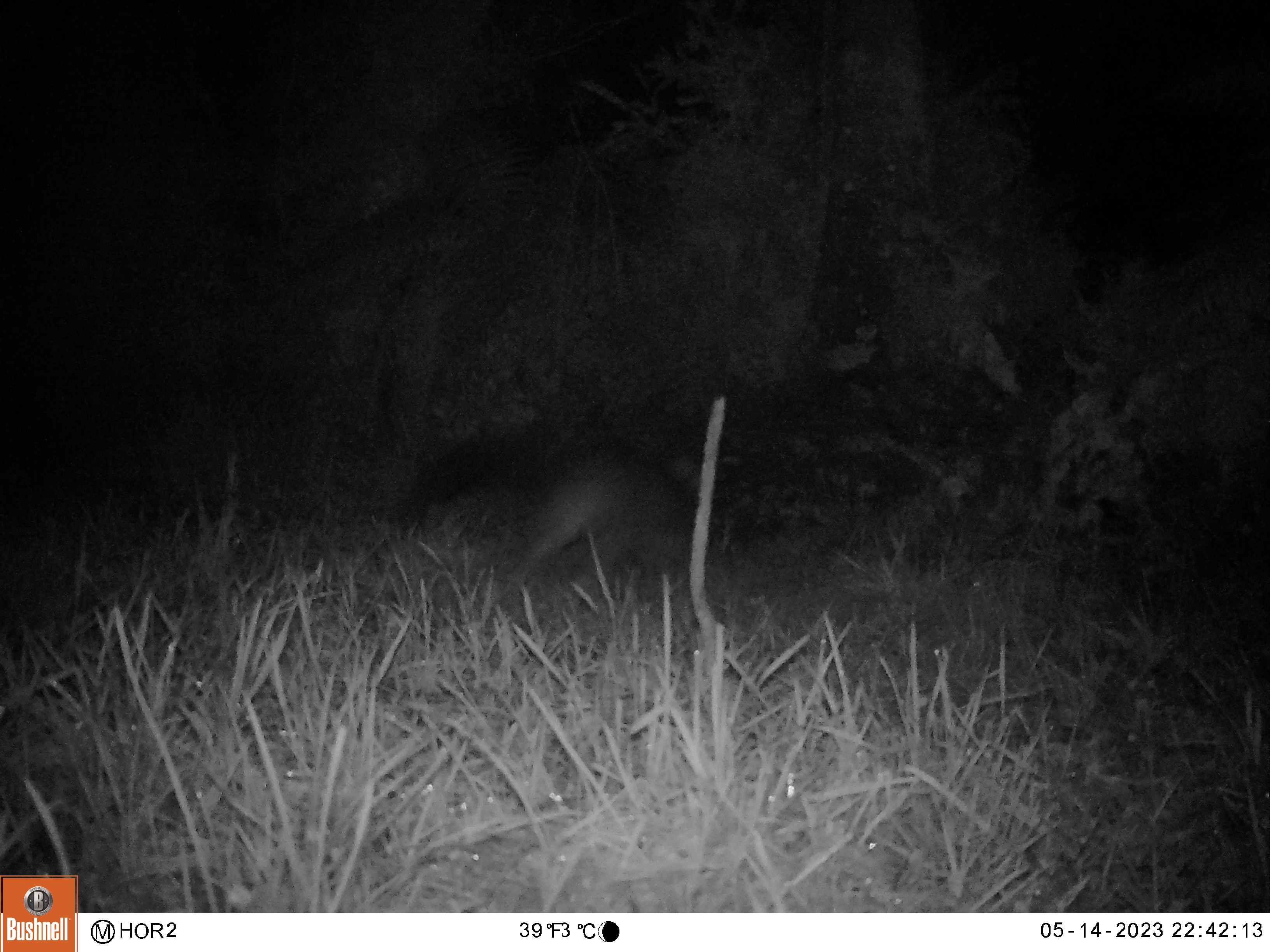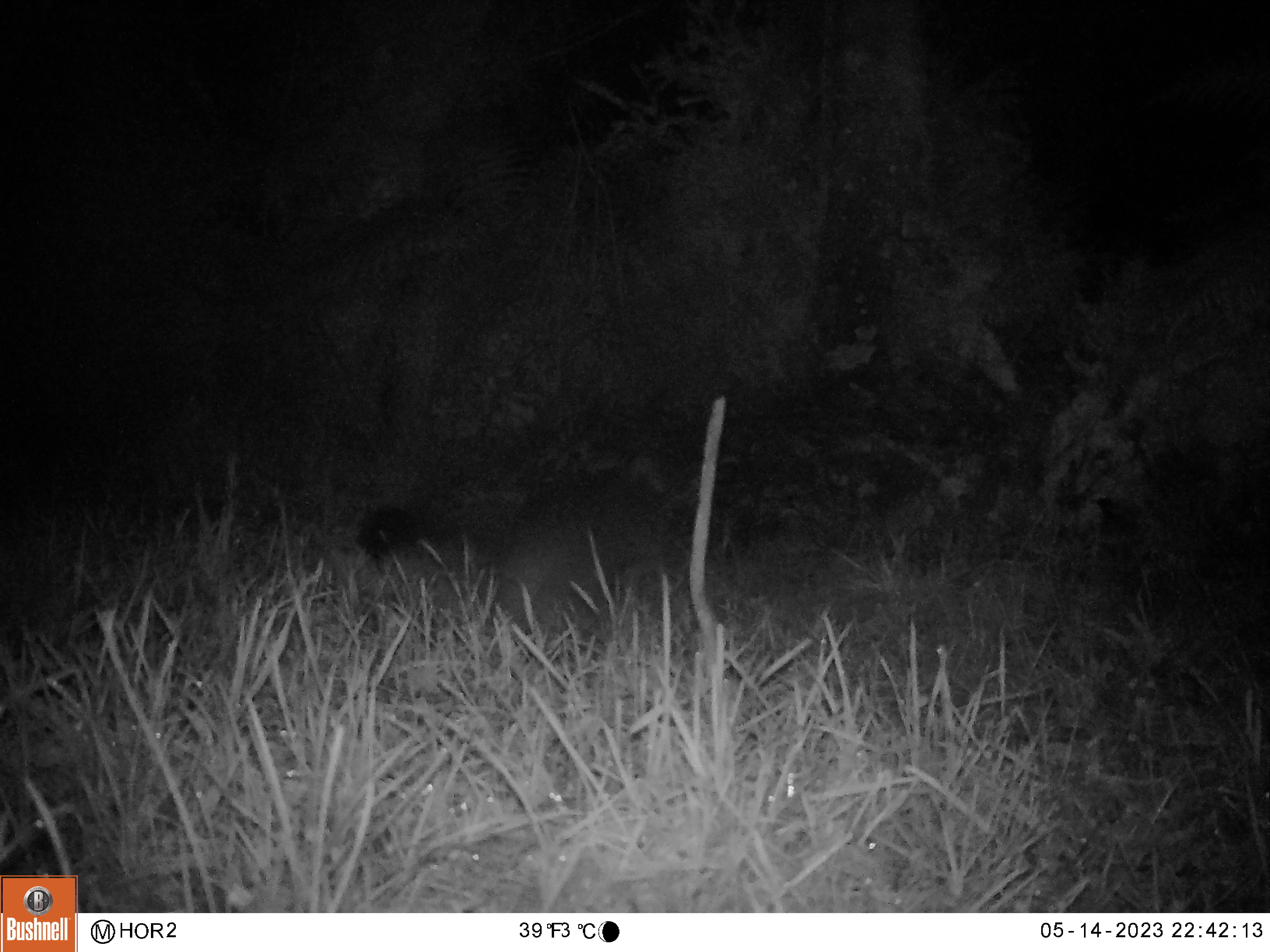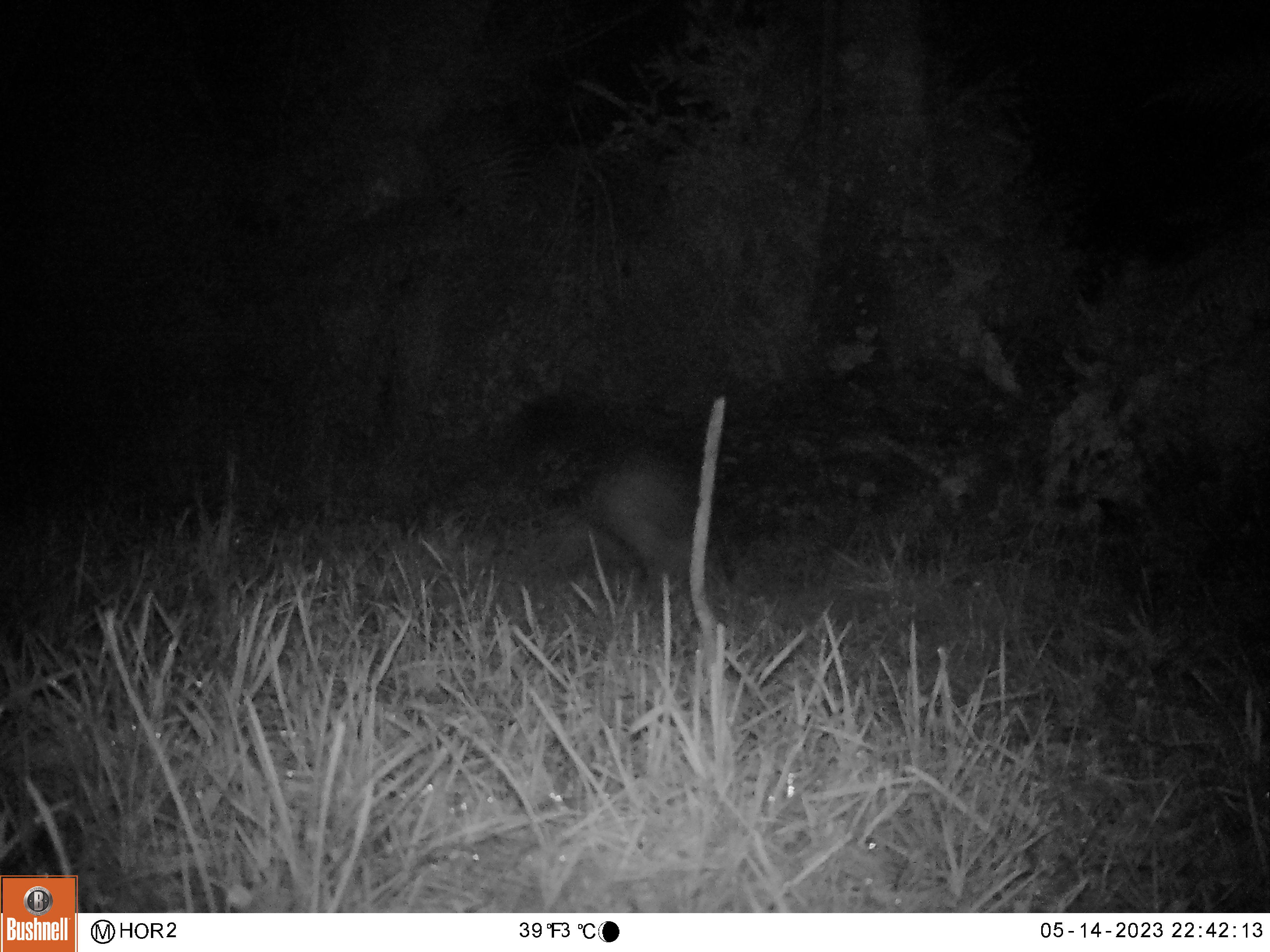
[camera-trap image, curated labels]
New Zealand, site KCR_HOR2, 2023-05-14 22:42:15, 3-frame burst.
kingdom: Animalia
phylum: Chordata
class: Mammalia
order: Diprotodontia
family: Phalangeridae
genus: Trichosurus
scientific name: Trichosurus vulpecula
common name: common brushtail possum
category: possum